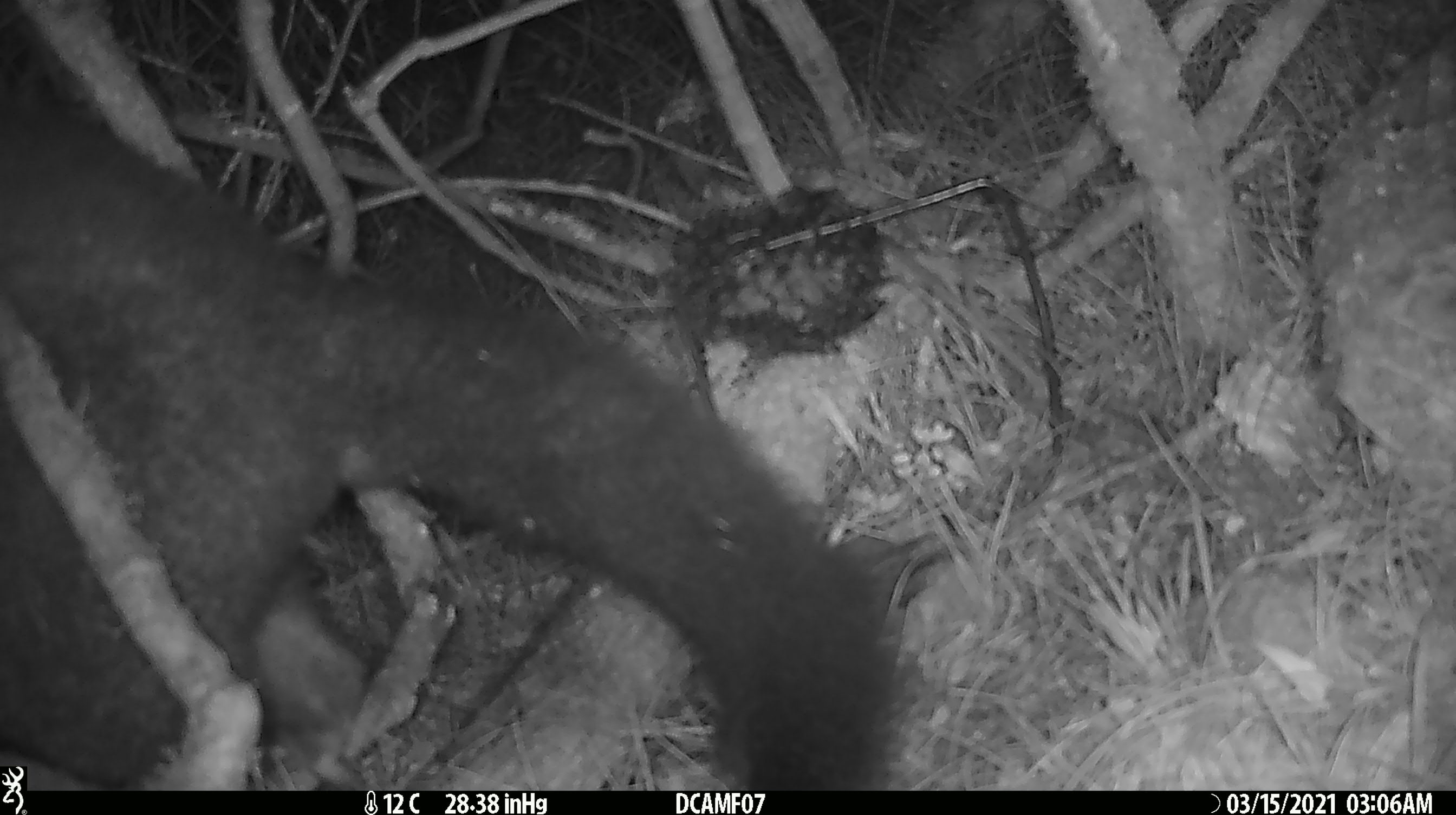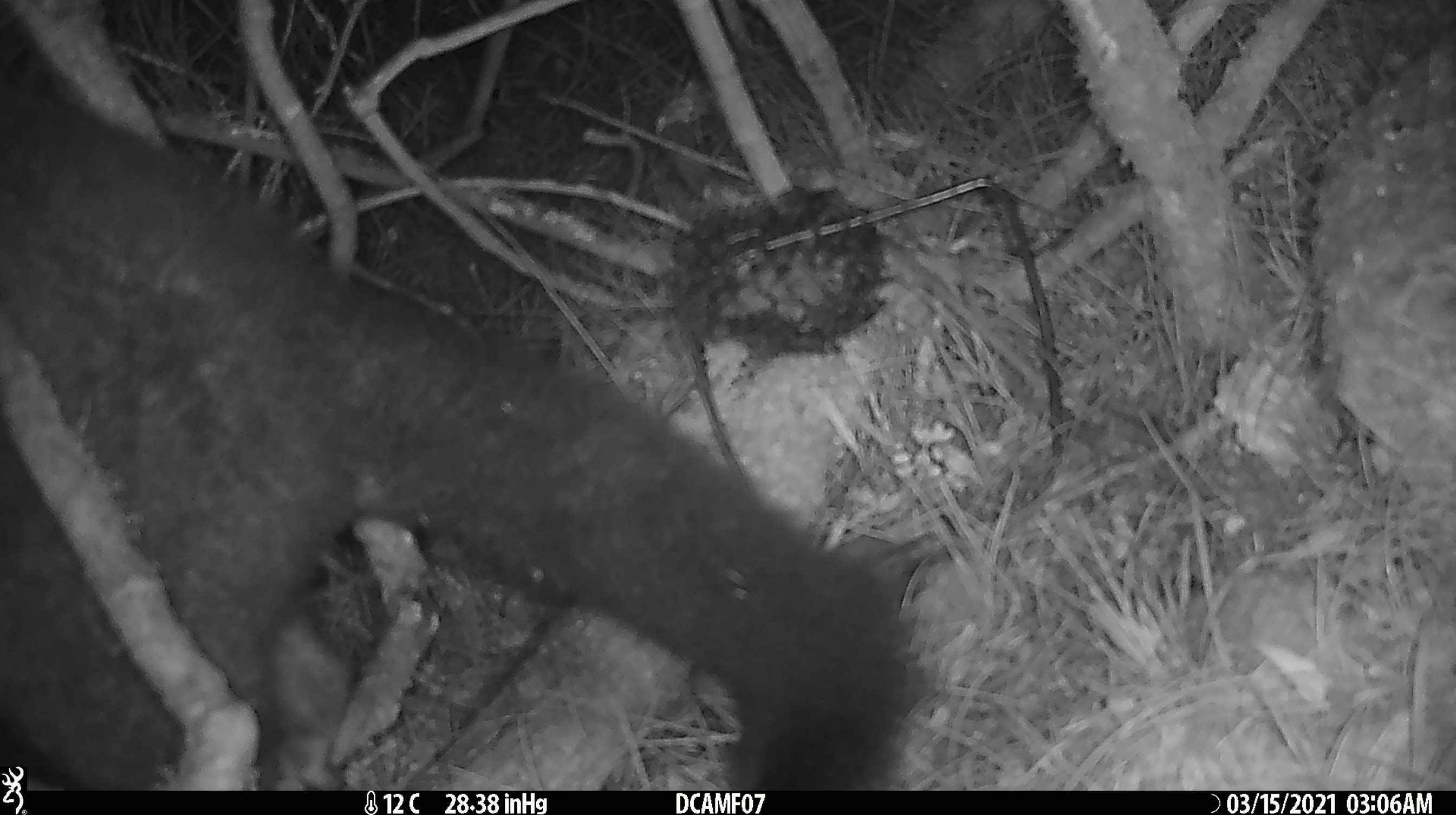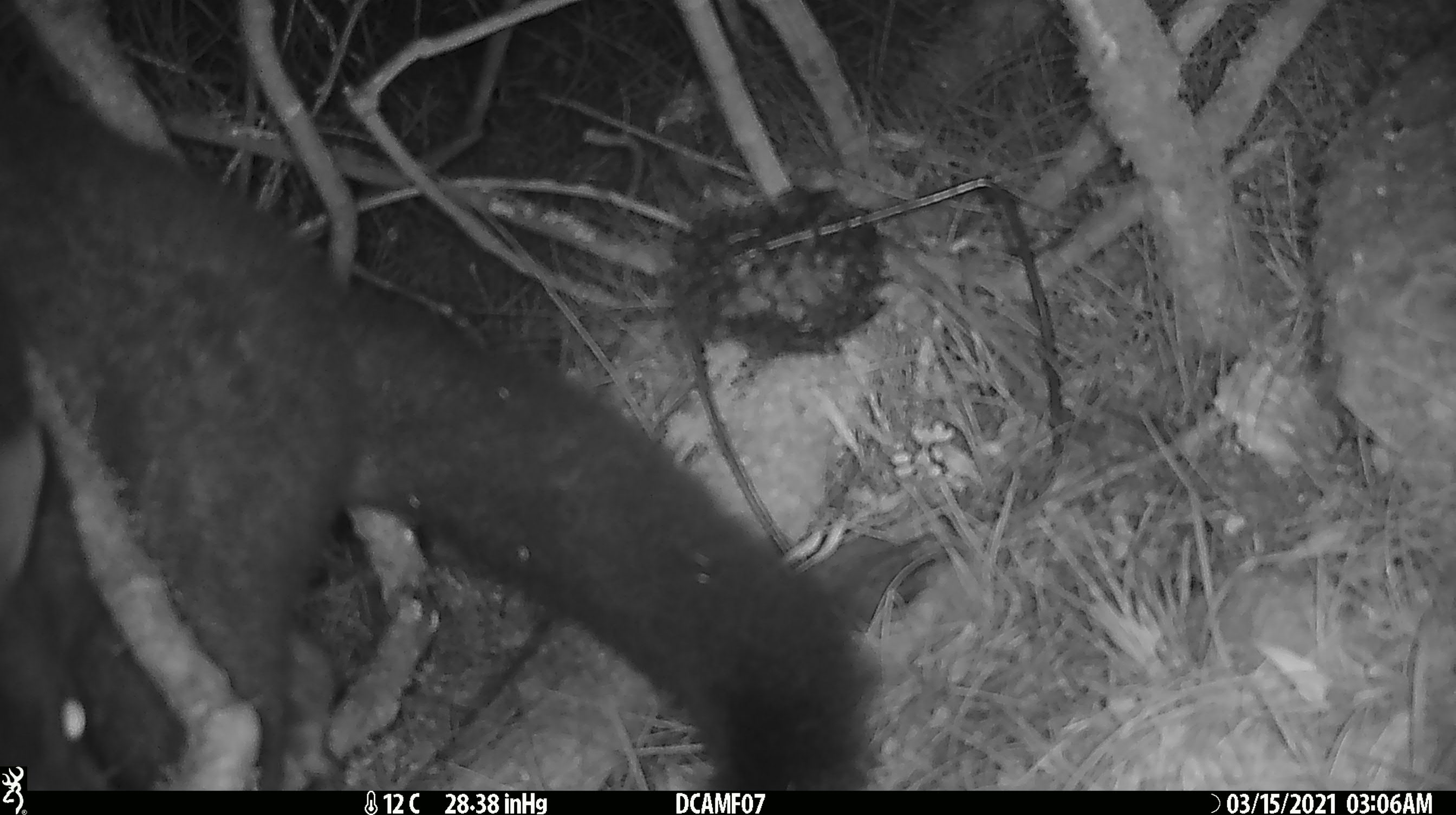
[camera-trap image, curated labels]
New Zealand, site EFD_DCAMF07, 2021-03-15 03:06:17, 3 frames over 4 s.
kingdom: Animalia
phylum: Chordata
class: Mammalia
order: Diprotodontia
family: Phalangeridae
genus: Trichosurus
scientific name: Trichosurus vulpecula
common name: common brushtail possum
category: possum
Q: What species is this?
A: Possum (common brushtail possum) (Trichosurus vulpecula).